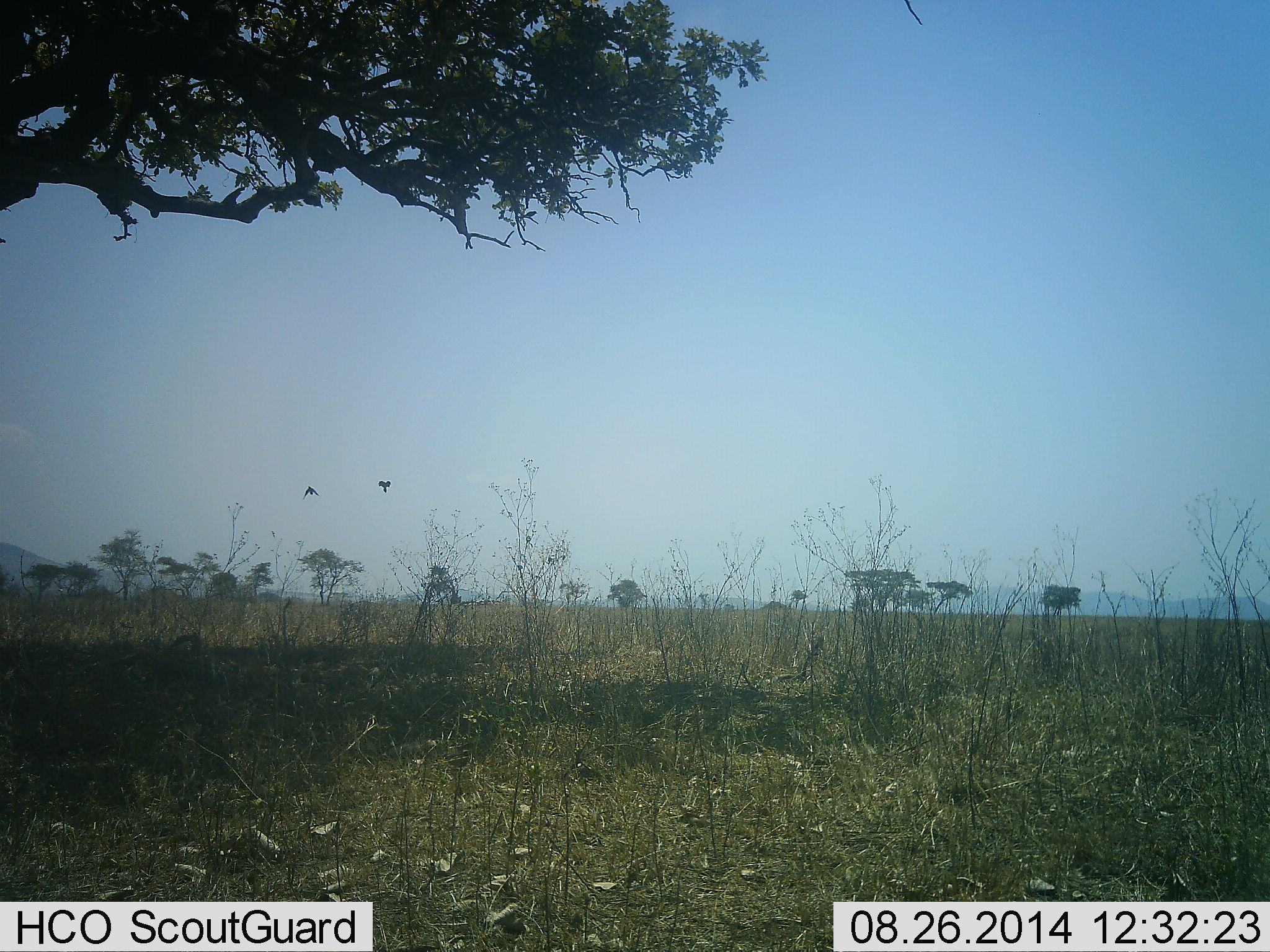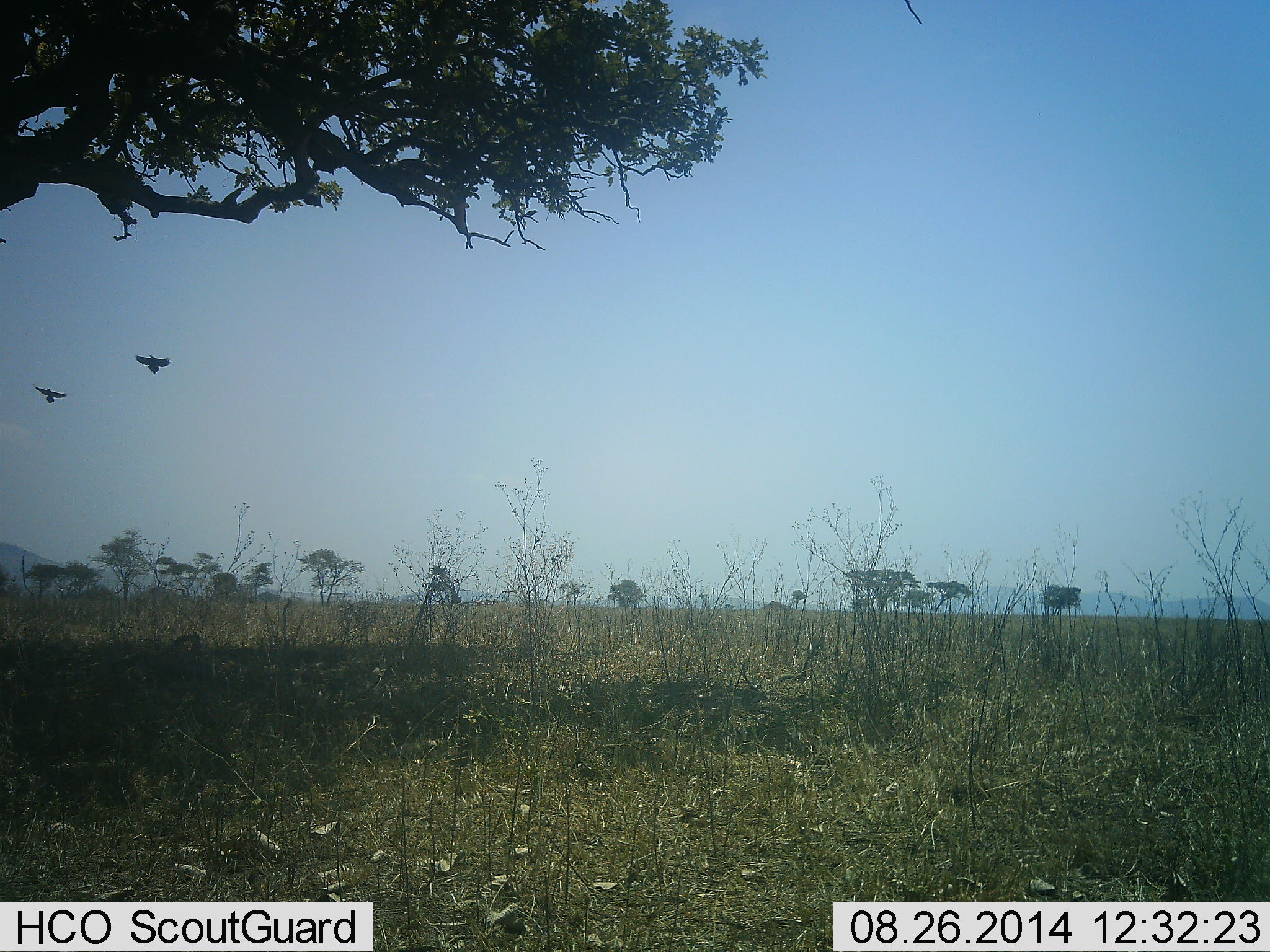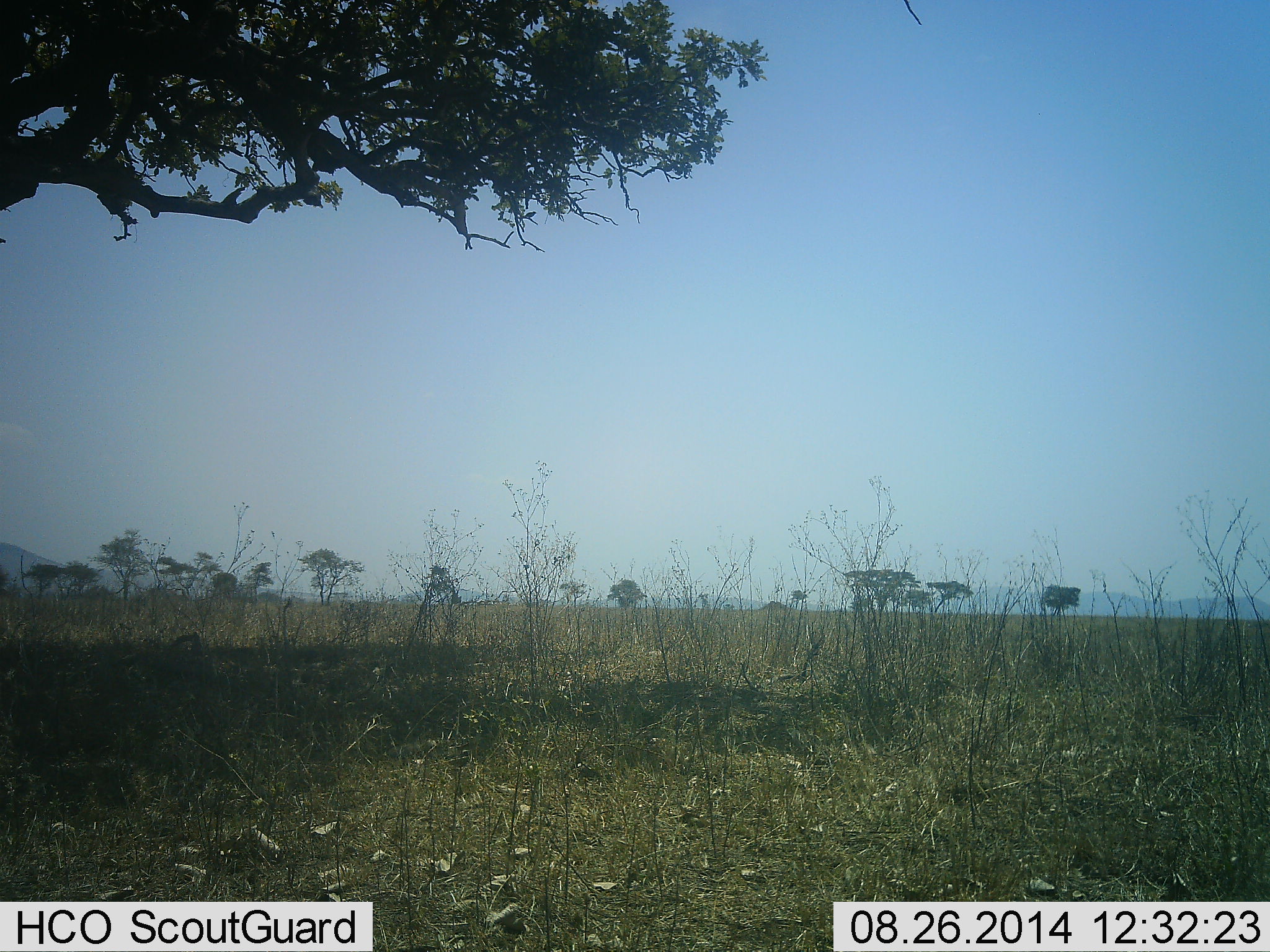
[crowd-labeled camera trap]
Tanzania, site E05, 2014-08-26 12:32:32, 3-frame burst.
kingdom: Animalia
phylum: Chordata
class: Aves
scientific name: Aves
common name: bird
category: otherbird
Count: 2.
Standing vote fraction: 0%.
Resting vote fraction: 10%.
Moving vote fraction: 100%.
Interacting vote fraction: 0%.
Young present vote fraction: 0%.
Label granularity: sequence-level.